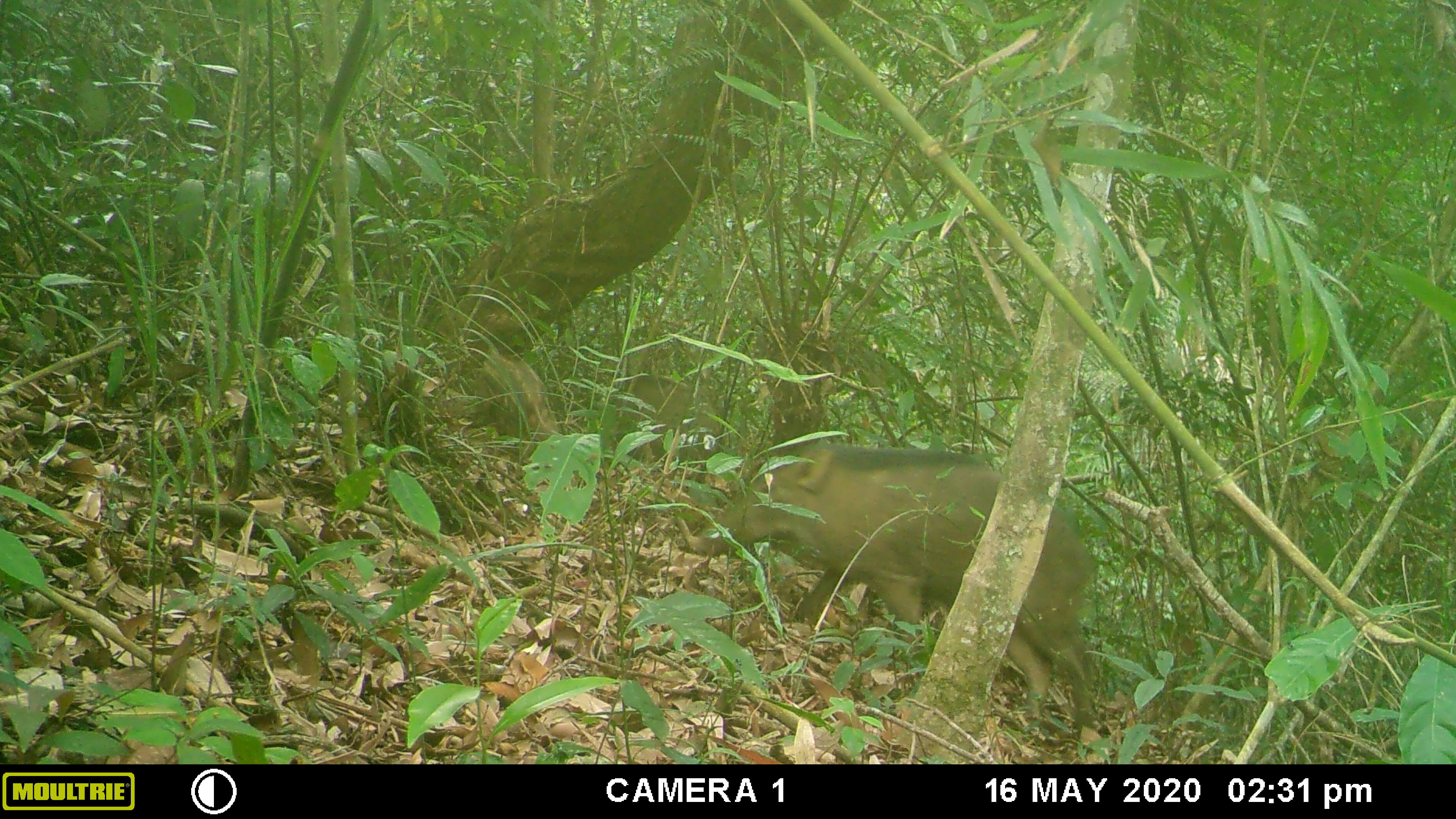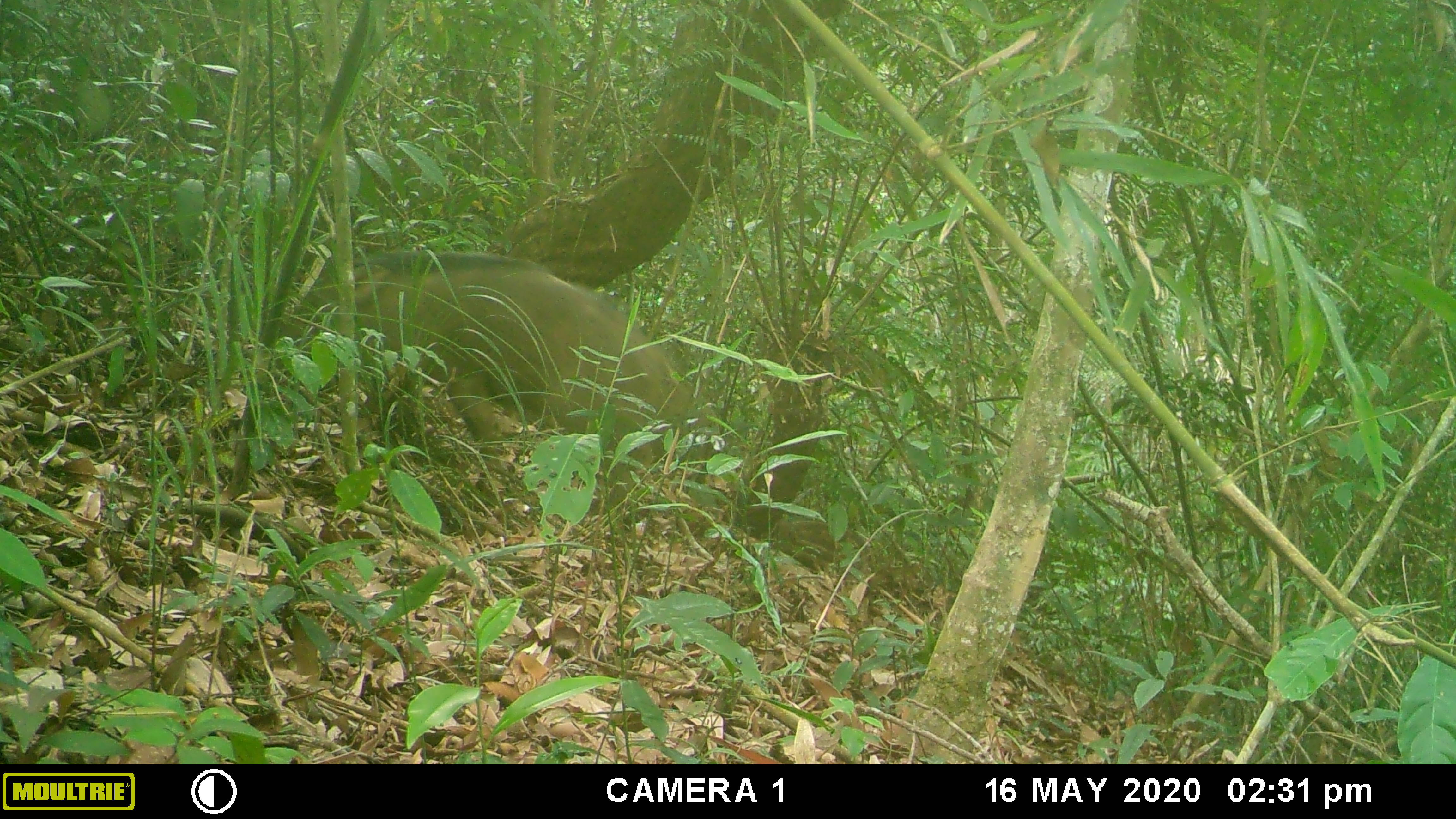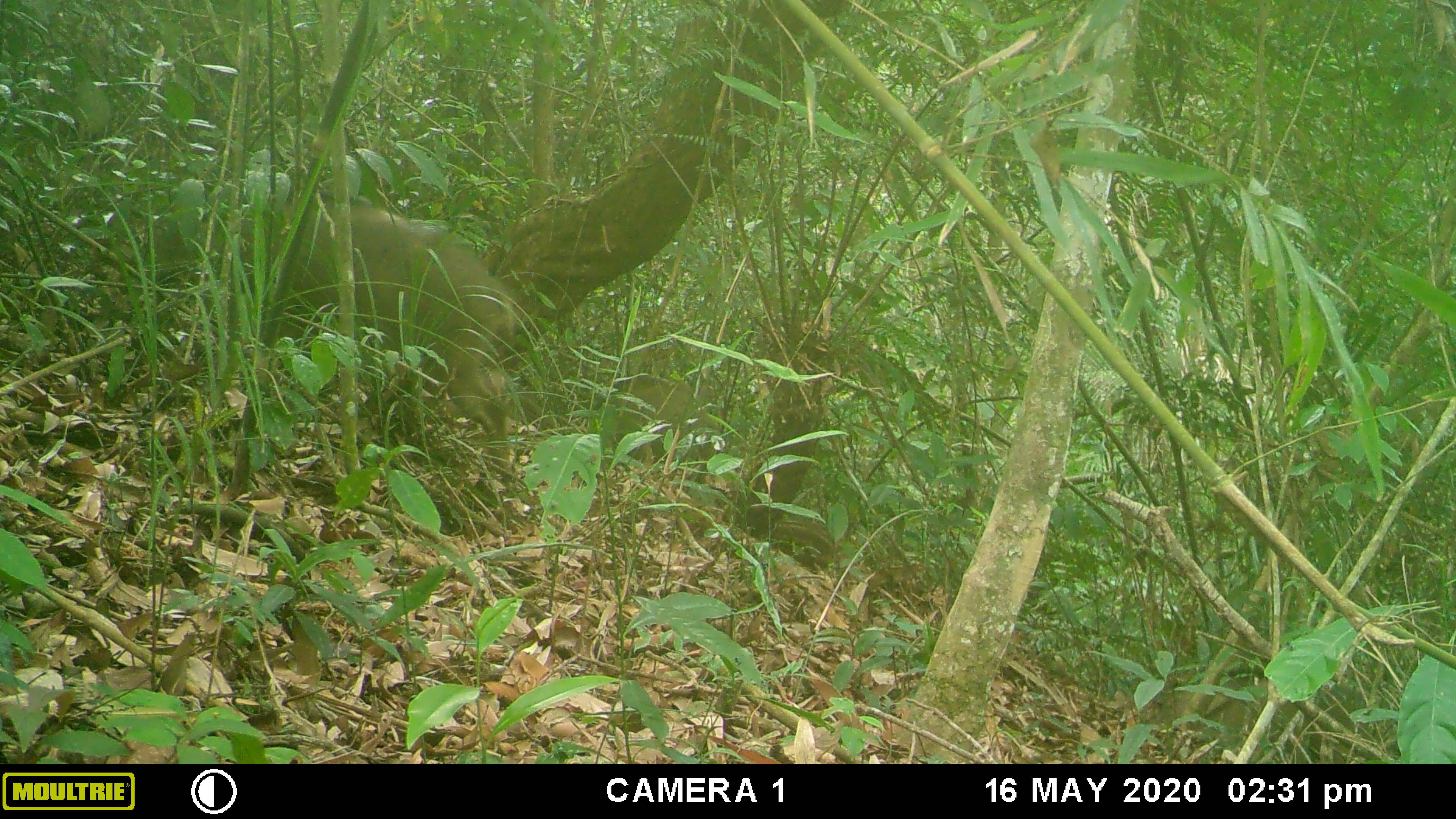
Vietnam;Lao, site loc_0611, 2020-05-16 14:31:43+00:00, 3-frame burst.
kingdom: Animalia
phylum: Chordata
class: Mammalia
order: Artiodactyla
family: Suidae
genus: Sus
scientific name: Sus scrofa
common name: eurasian wild pig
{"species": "eurasian wild pig (Sus scrofa)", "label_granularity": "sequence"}